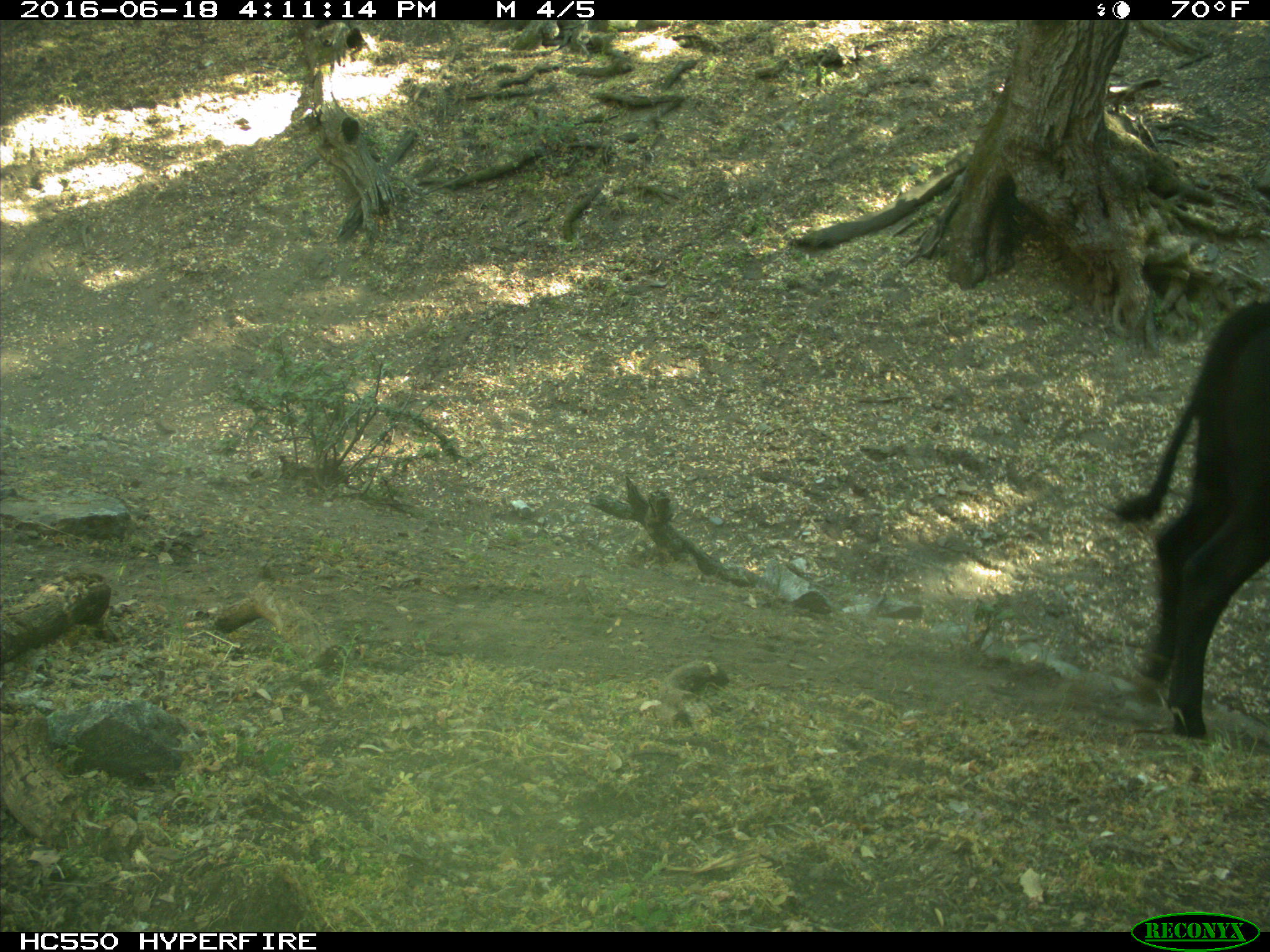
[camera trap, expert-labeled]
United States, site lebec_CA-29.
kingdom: Animalia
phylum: Chordata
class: Mammalia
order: Artiodactyla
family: Bovidae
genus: Bos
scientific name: Bos taurus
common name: domestic cow